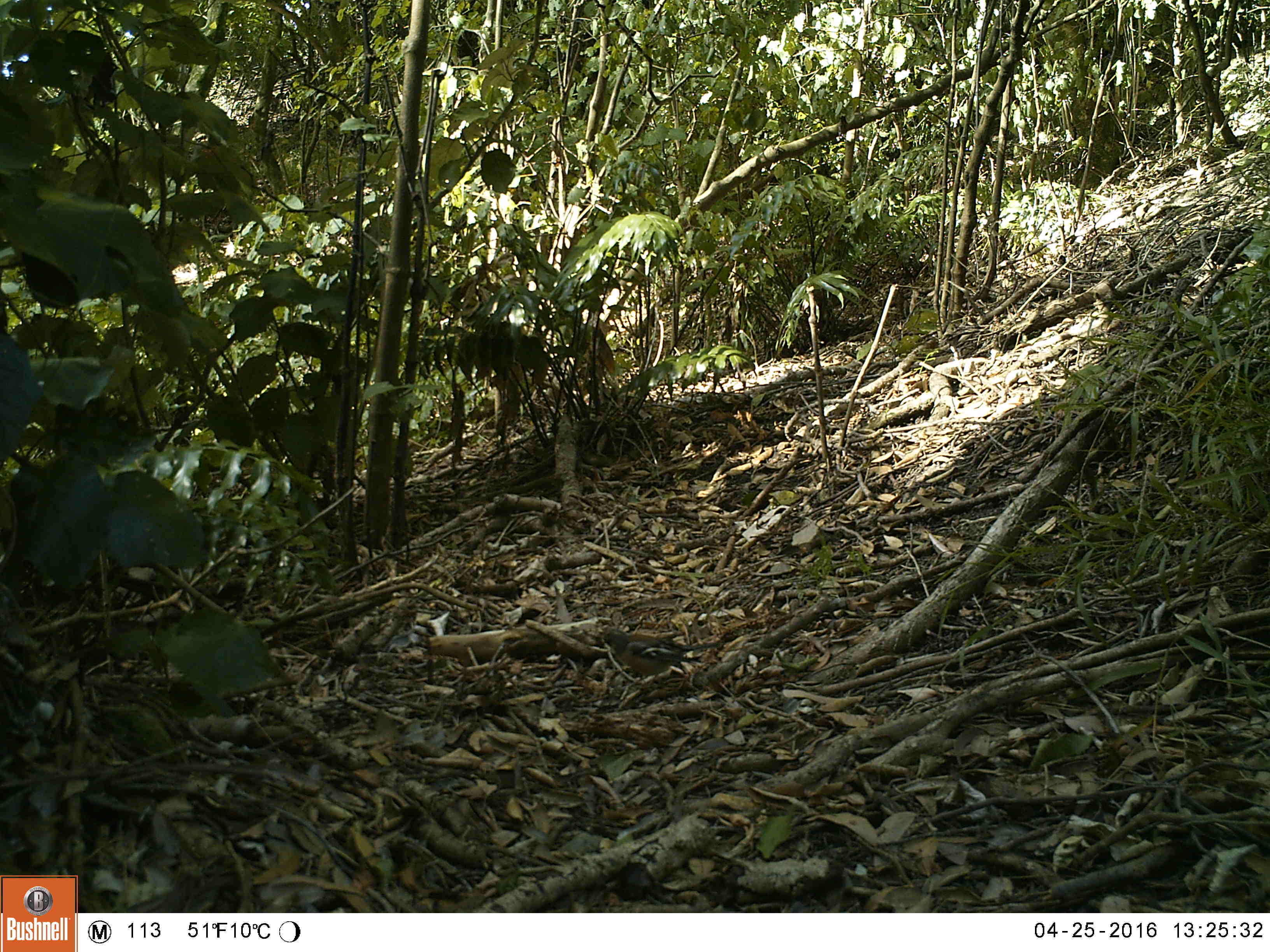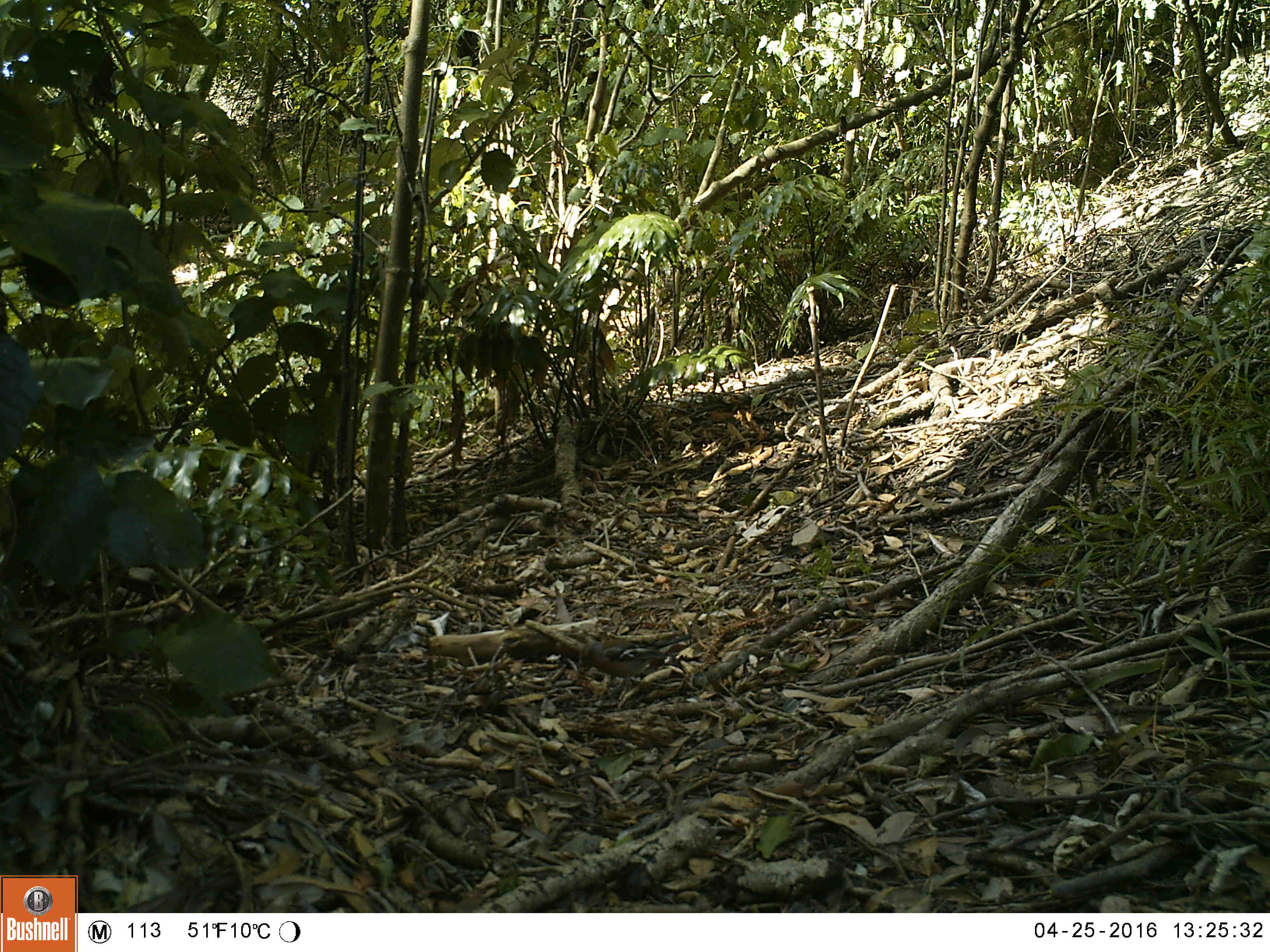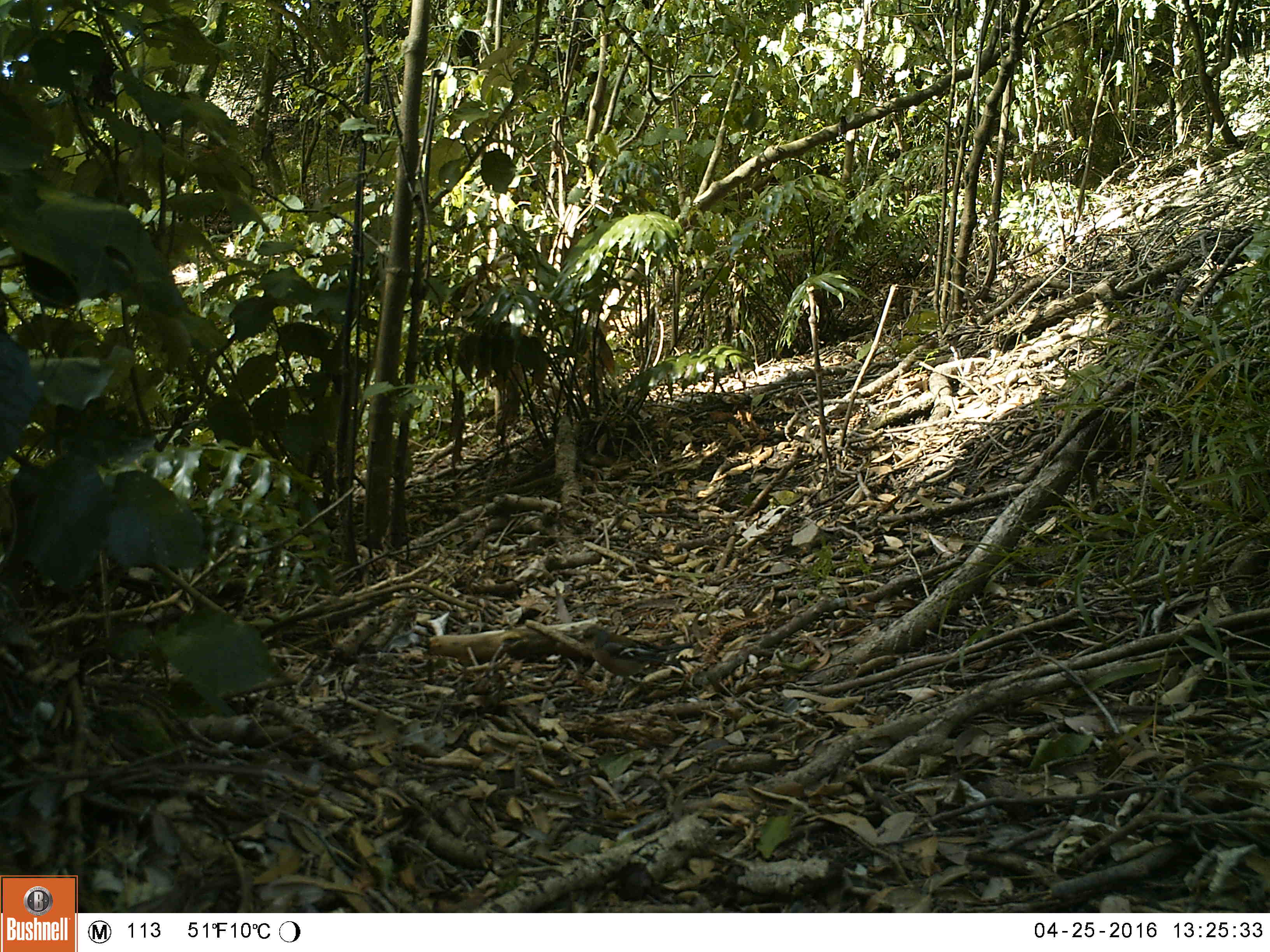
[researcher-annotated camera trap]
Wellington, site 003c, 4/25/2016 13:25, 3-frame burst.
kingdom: Animalia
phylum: Chordata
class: Aves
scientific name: Aves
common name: bird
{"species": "bird (Aves)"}